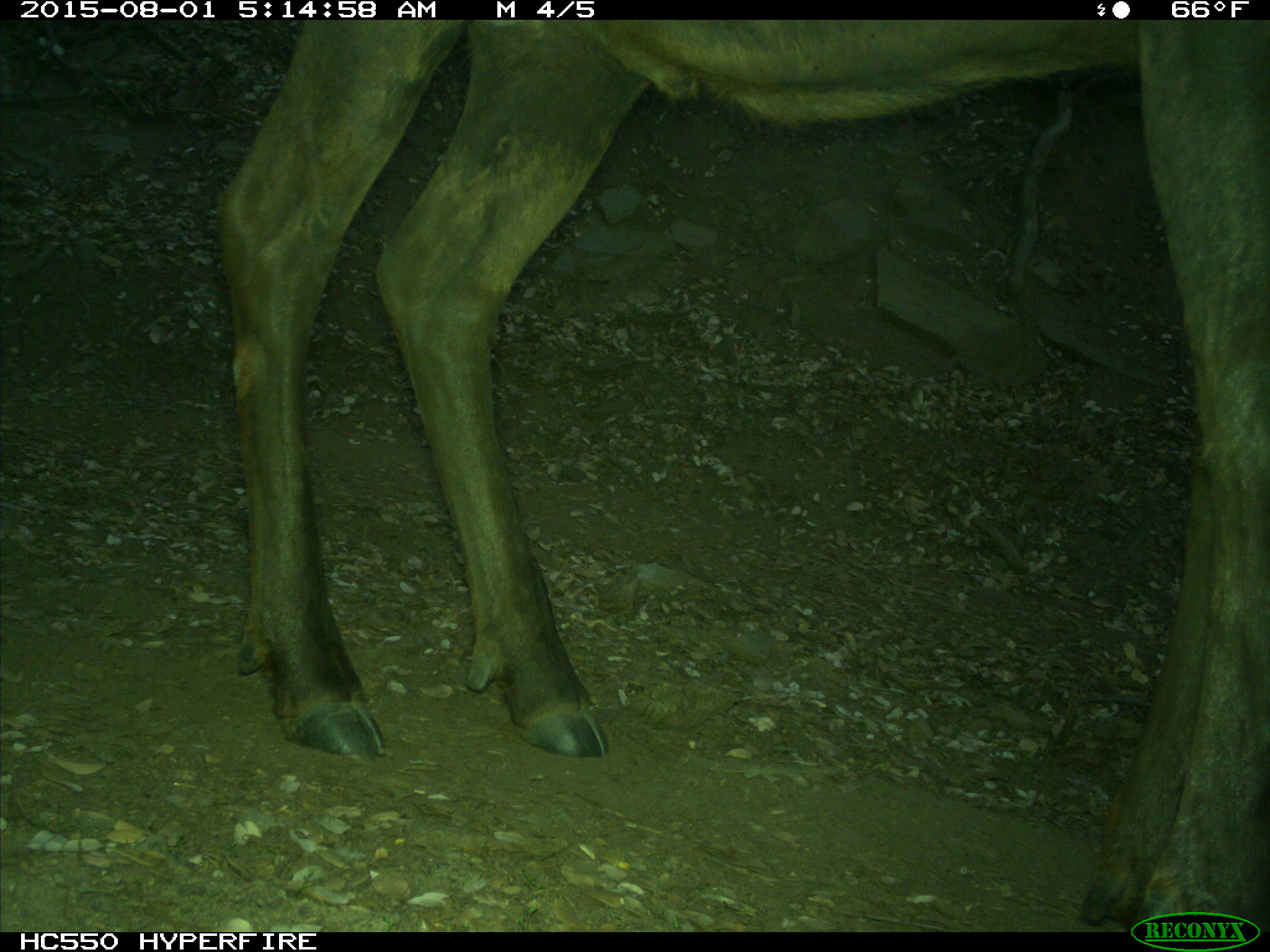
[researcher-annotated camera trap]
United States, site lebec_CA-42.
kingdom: Animalia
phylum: Chordata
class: Mammalia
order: Artiodactyla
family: Cervidae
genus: Cervus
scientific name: Cervus canadensis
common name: elk